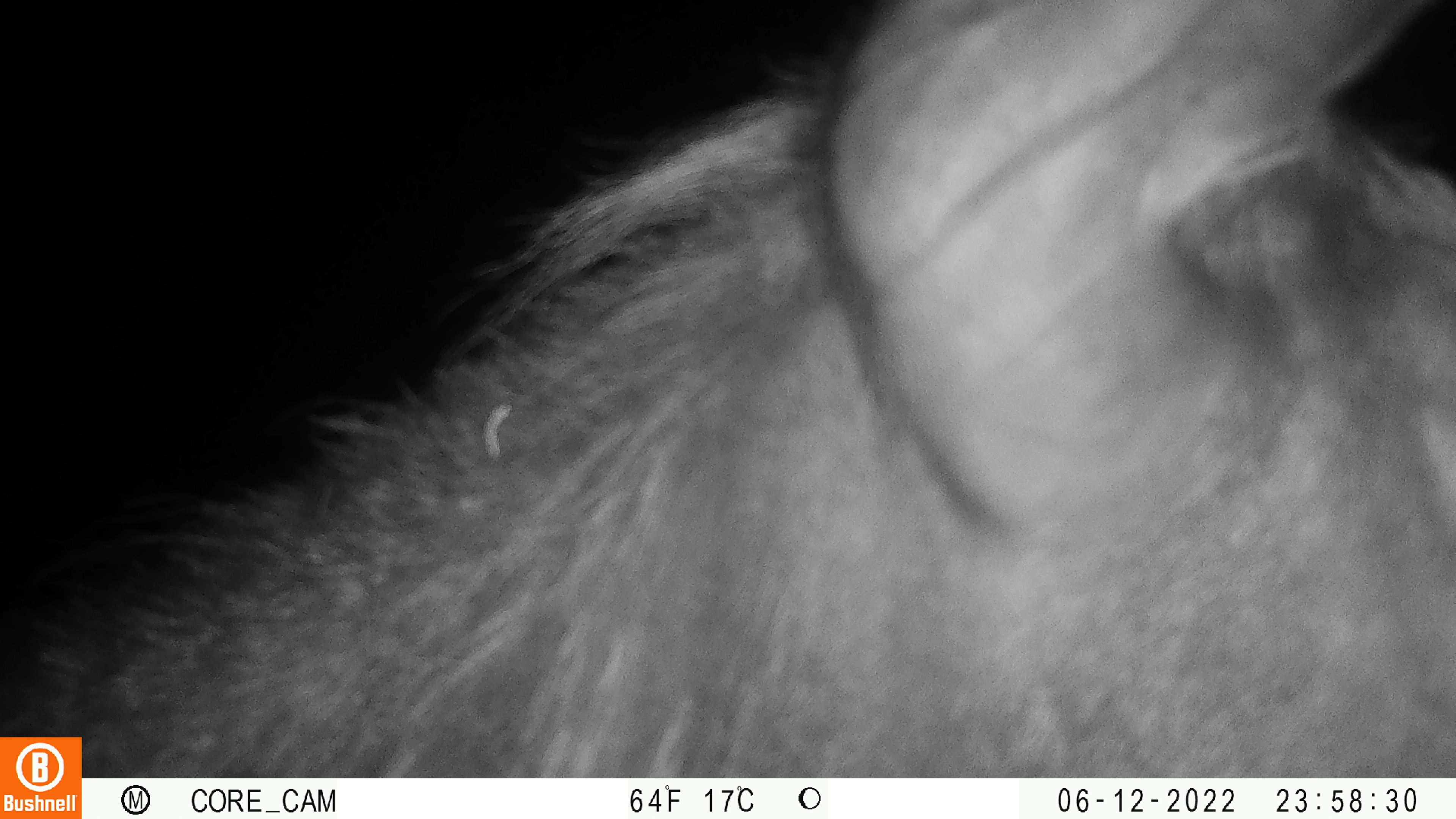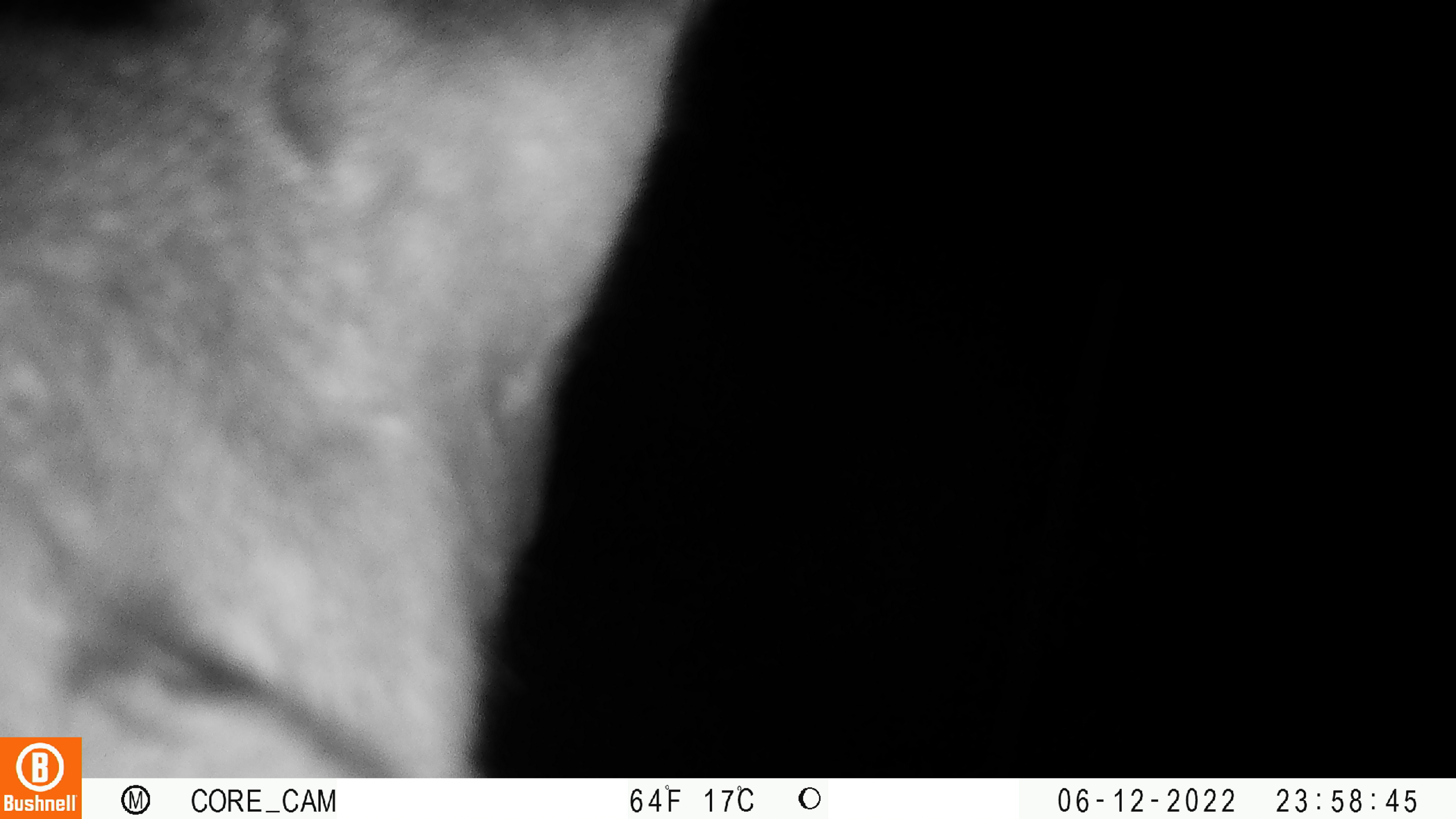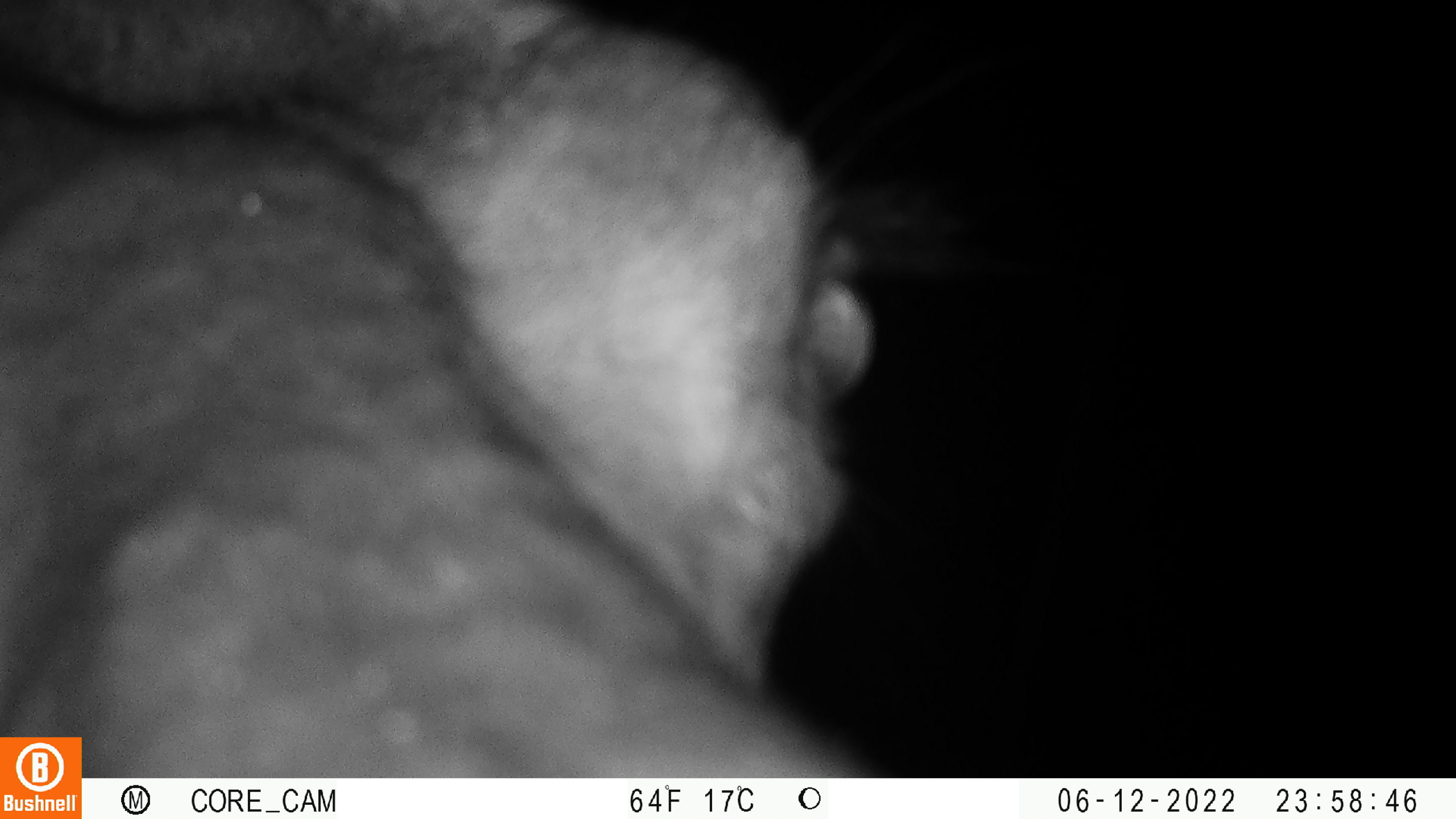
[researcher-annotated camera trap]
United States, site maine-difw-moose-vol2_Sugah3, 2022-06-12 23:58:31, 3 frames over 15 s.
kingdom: Animalia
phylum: Chordata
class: Mammalia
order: Artiodactyla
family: Cervidae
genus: Alces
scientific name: Alces alces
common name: moose